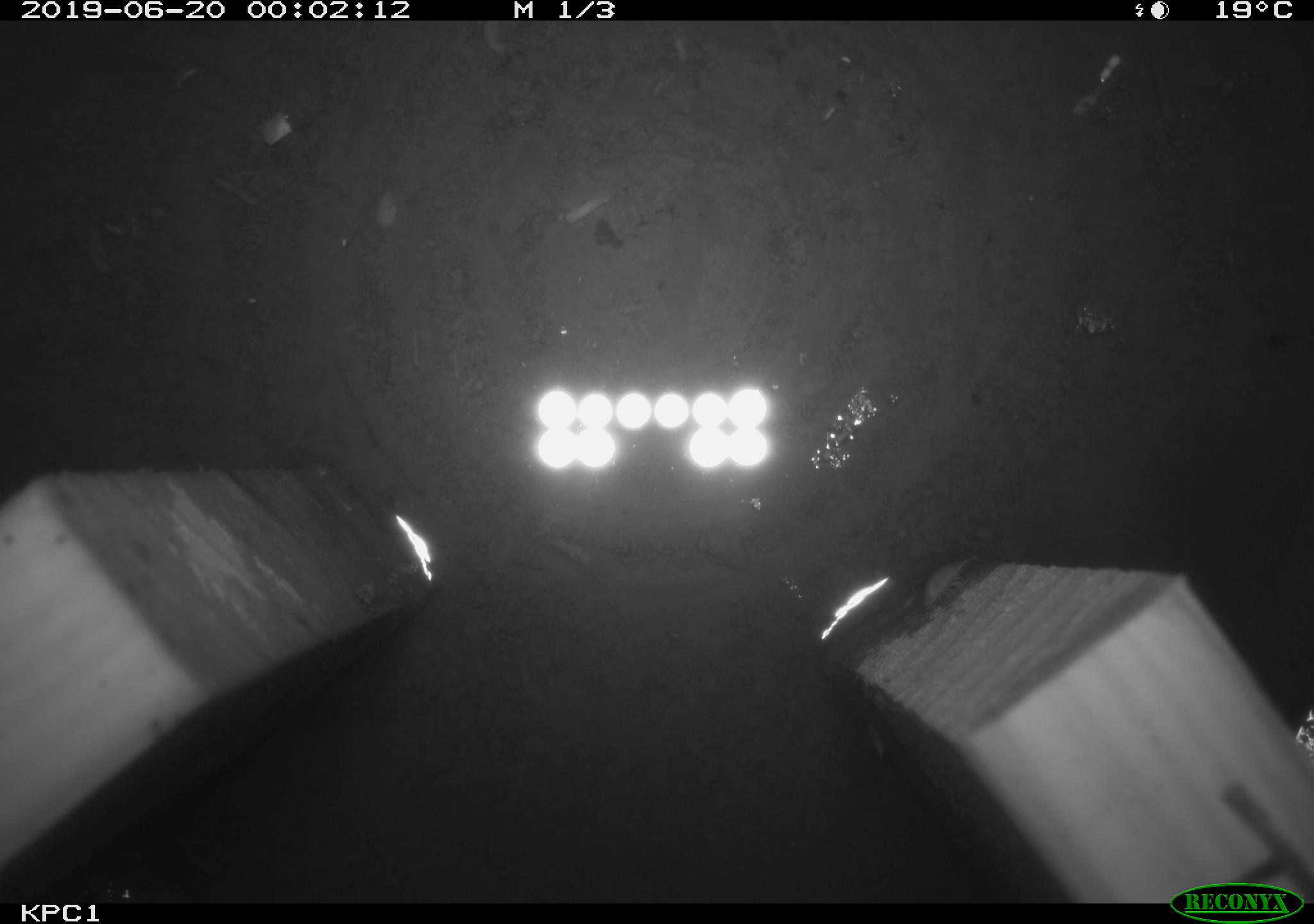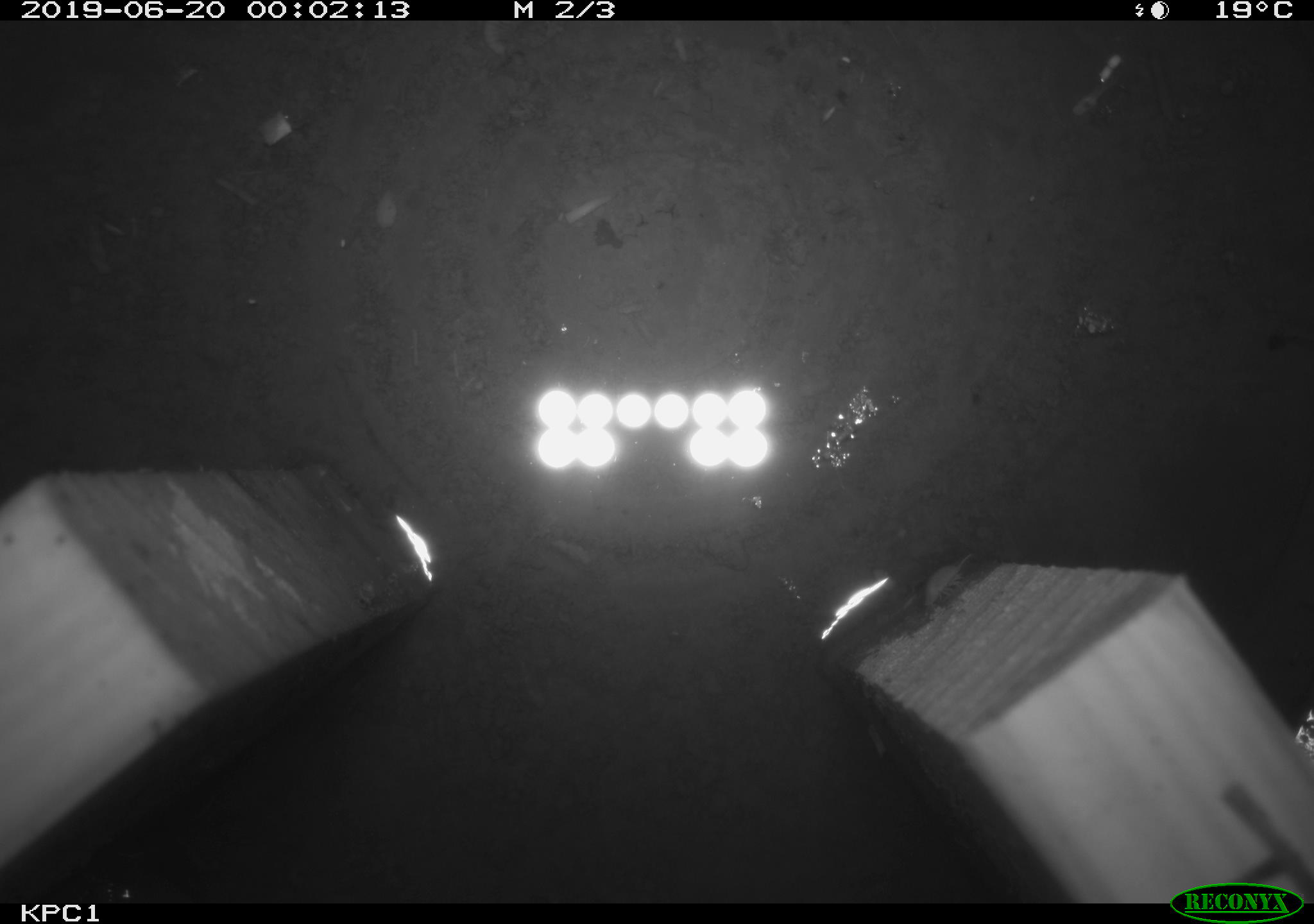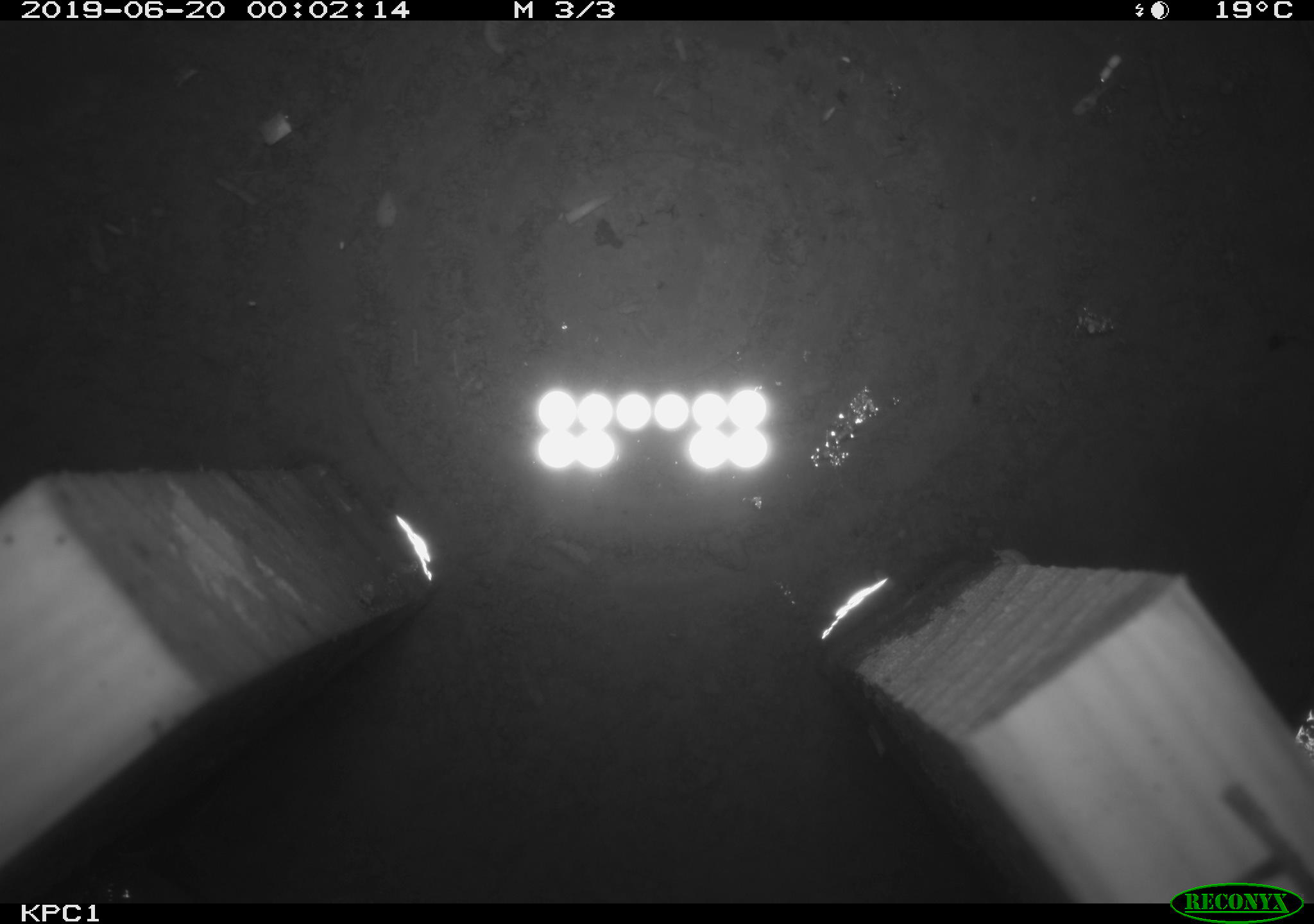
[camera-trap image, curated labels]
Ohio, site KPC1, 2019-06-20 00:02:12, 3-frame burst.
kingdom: Animalia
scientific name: Animalia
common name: animal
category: invertebrate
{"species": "invertebrate (animal) (Animalia)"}